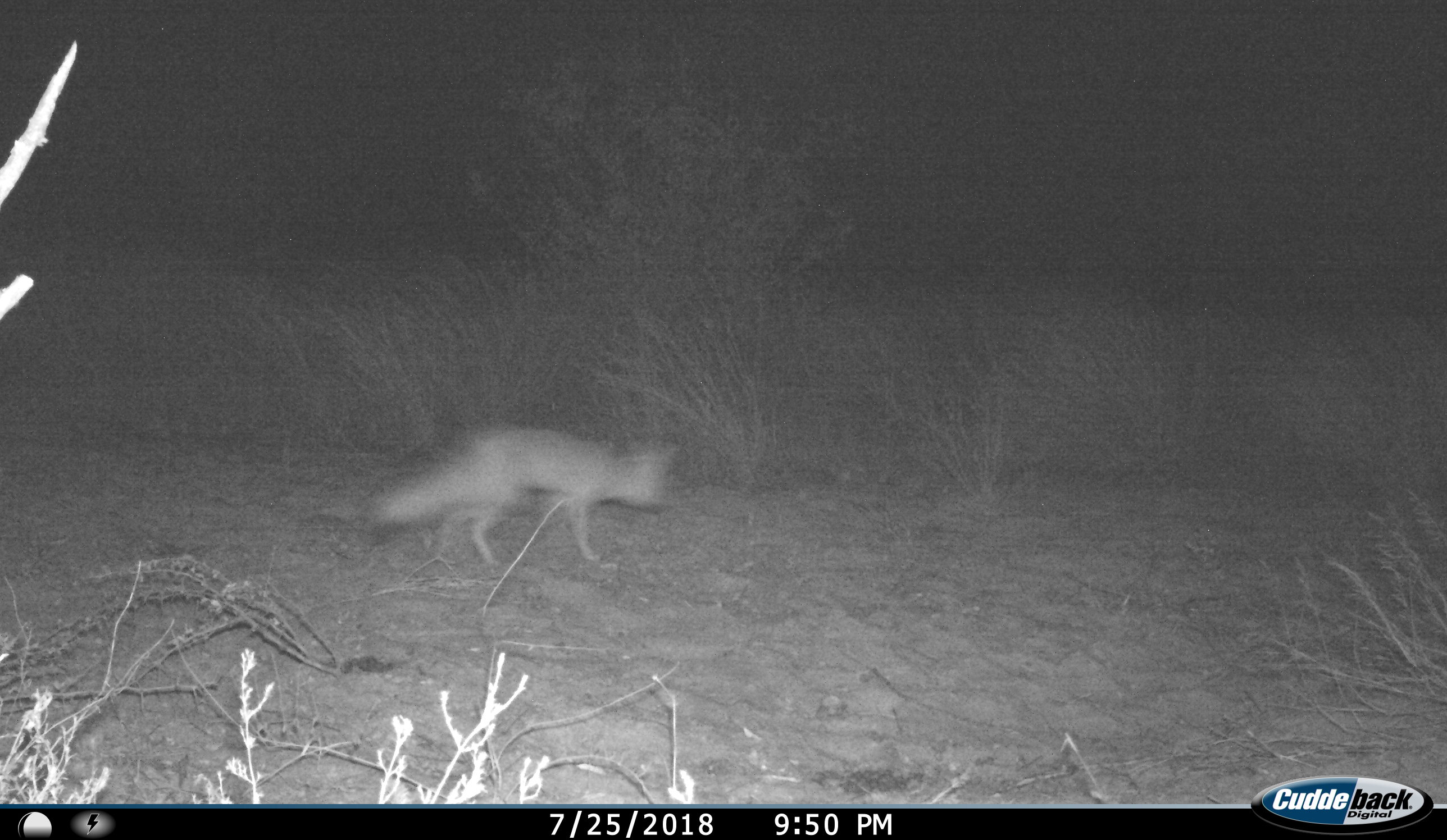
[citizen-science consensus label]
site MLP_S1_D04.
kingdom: Animalia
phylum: Chordata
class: Mammalia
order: Carnivora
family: Canidae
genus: Vulpes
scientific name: Vulpes chama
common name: cape fox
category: foxcape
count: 1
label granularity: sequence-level